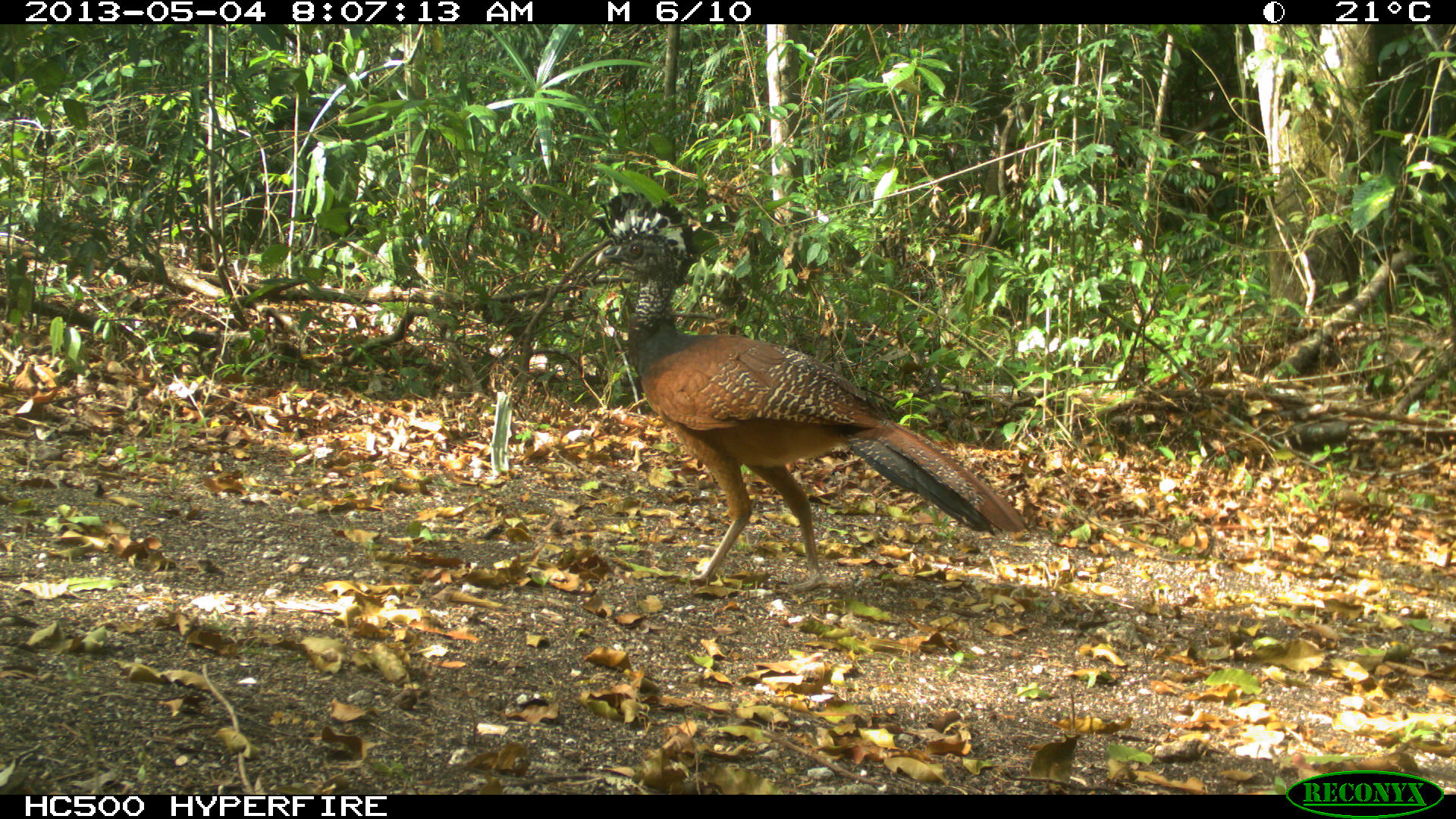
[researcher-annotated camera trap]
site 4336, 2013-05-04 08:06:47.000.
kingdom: Animalia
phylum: Chordata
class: Aves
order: Galliformes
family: Cracidae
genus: Crax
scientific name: Crax rubra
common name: great curassow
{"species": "Crax rubra (great curassow)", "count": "2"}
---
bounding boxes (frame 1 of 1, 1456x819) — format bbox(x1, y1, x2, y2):
crax rubra: bbox(589, 190, 1026, 592)